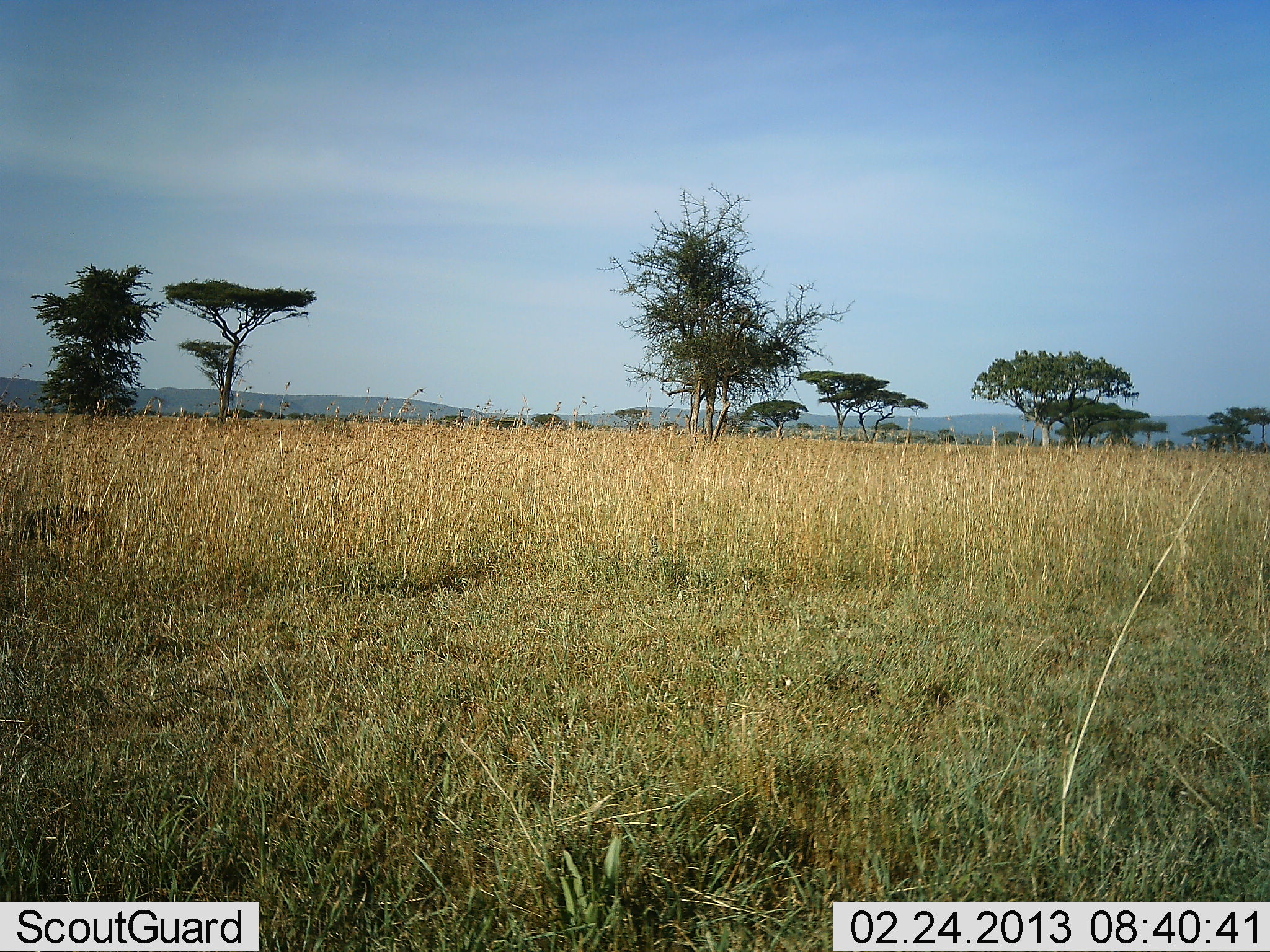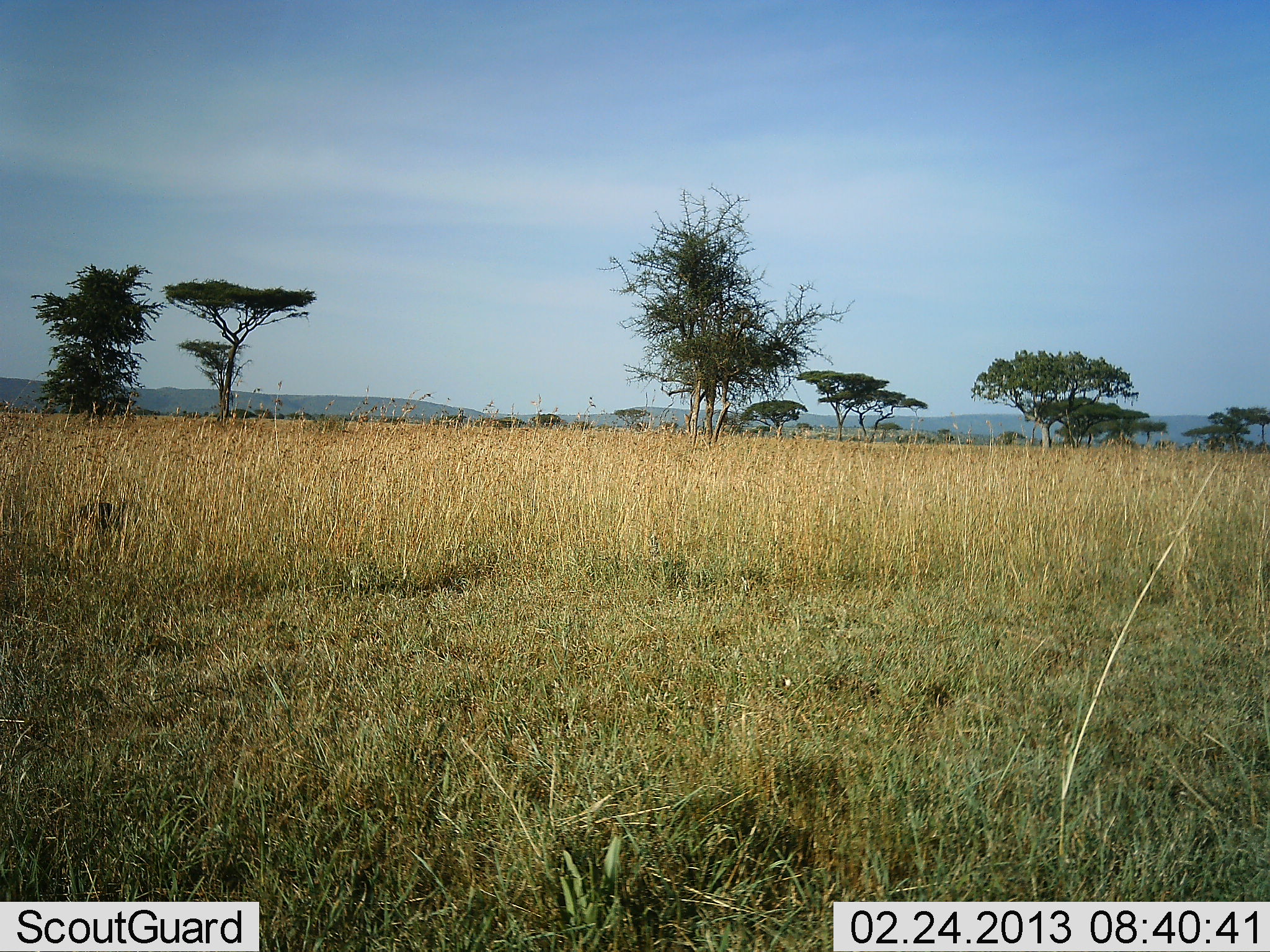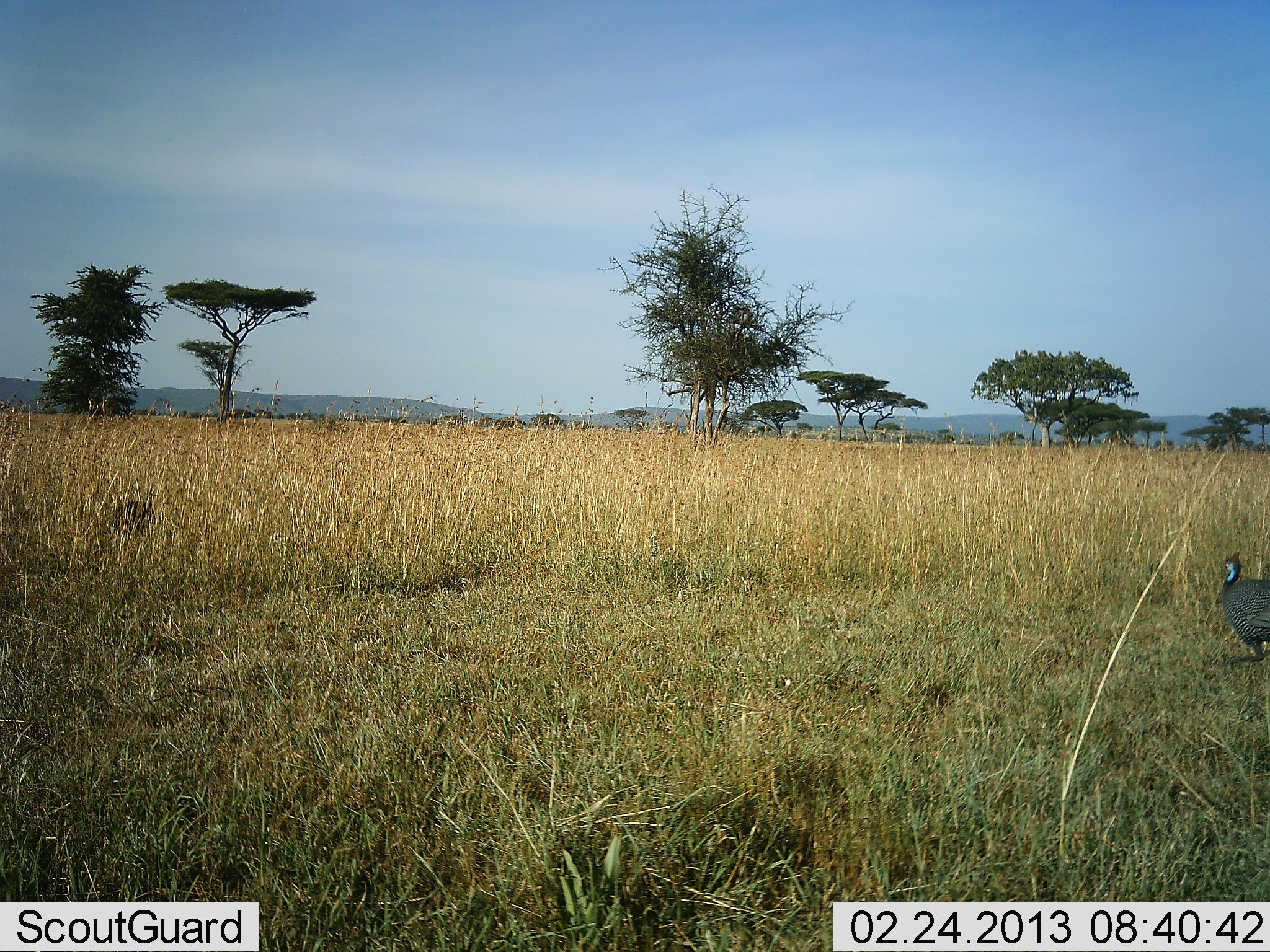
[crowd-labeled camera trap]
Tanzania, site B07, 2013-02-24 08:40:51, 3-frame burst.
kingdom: Animalia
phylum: Chordata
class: Aves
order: Galliformes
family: Numididae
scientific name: Numididae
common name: guinea fowl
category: guineafowl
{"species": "guineafowl (guinea fowl) (Numididae)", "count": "2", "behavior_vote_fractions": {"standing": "8%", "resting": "0%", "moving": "92%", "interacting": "0%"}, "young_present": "0%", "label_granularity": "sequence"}